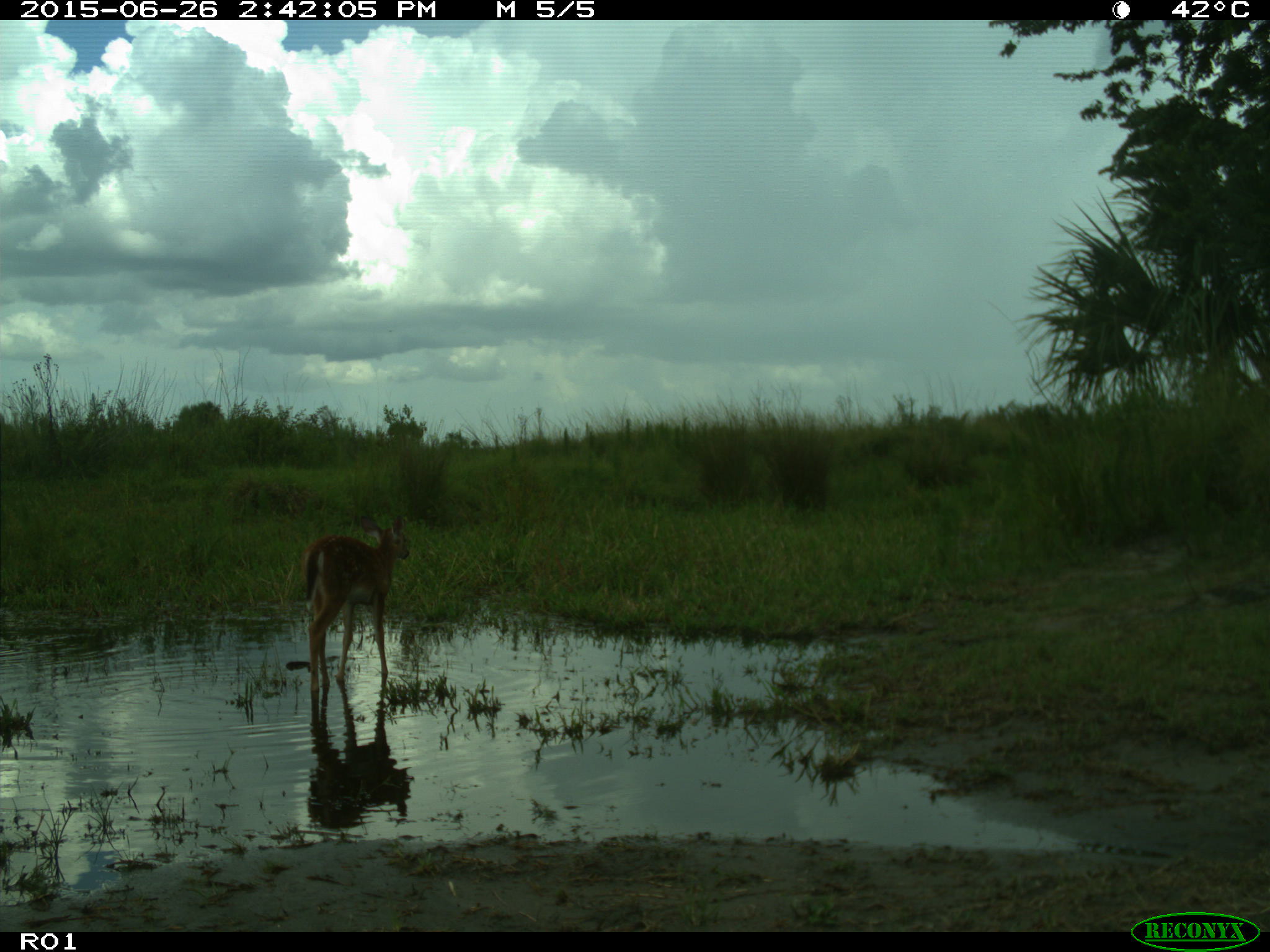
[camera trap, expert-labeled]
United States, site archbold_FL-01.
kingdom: Animalia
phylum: Chordata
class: Mammalia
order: Artiodactyla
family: Cervidae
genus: Odocoileus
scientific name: Odocoileus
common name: deer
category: unidentified deer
Unidentified deer (deer) (Odocoileus).